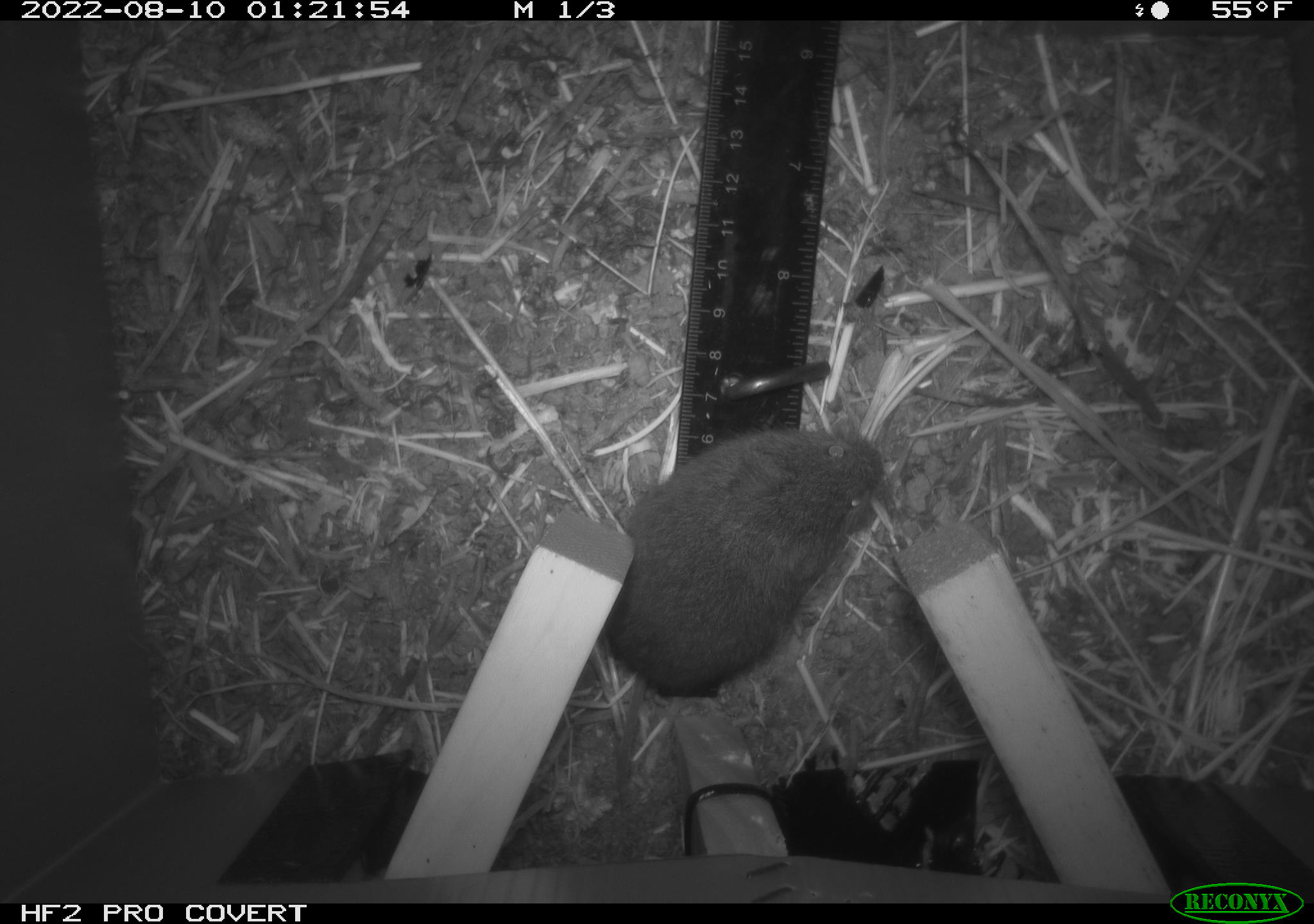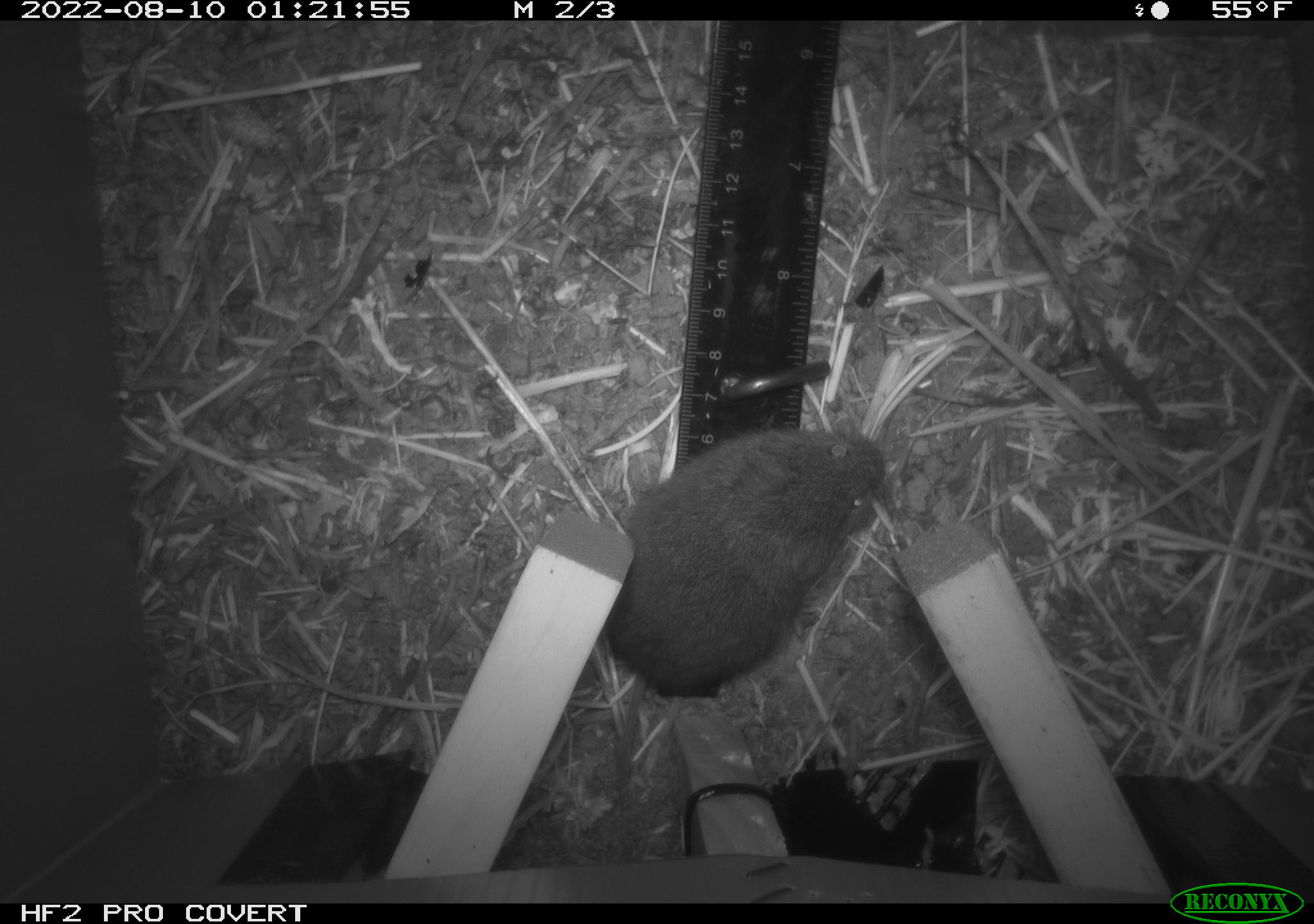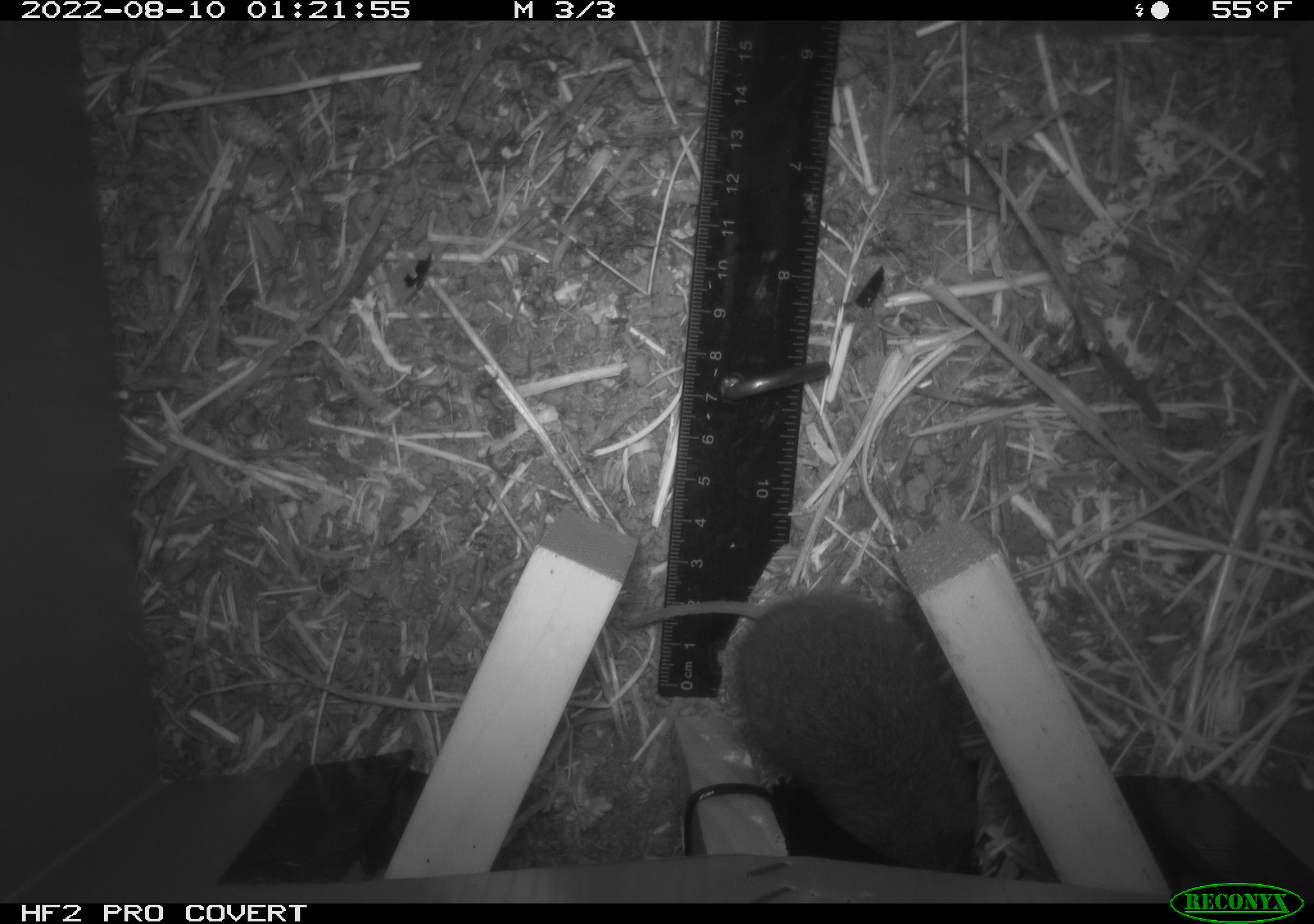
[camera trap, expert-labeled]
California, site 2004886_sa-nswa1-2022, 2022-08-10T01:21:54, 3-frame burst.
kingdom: Animalia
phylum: Chordata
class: Mammalia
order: Rodentia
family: Cricetidae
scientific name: Cricetidae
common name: hamsters, voles, lemmings, and allies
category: cricetidae family